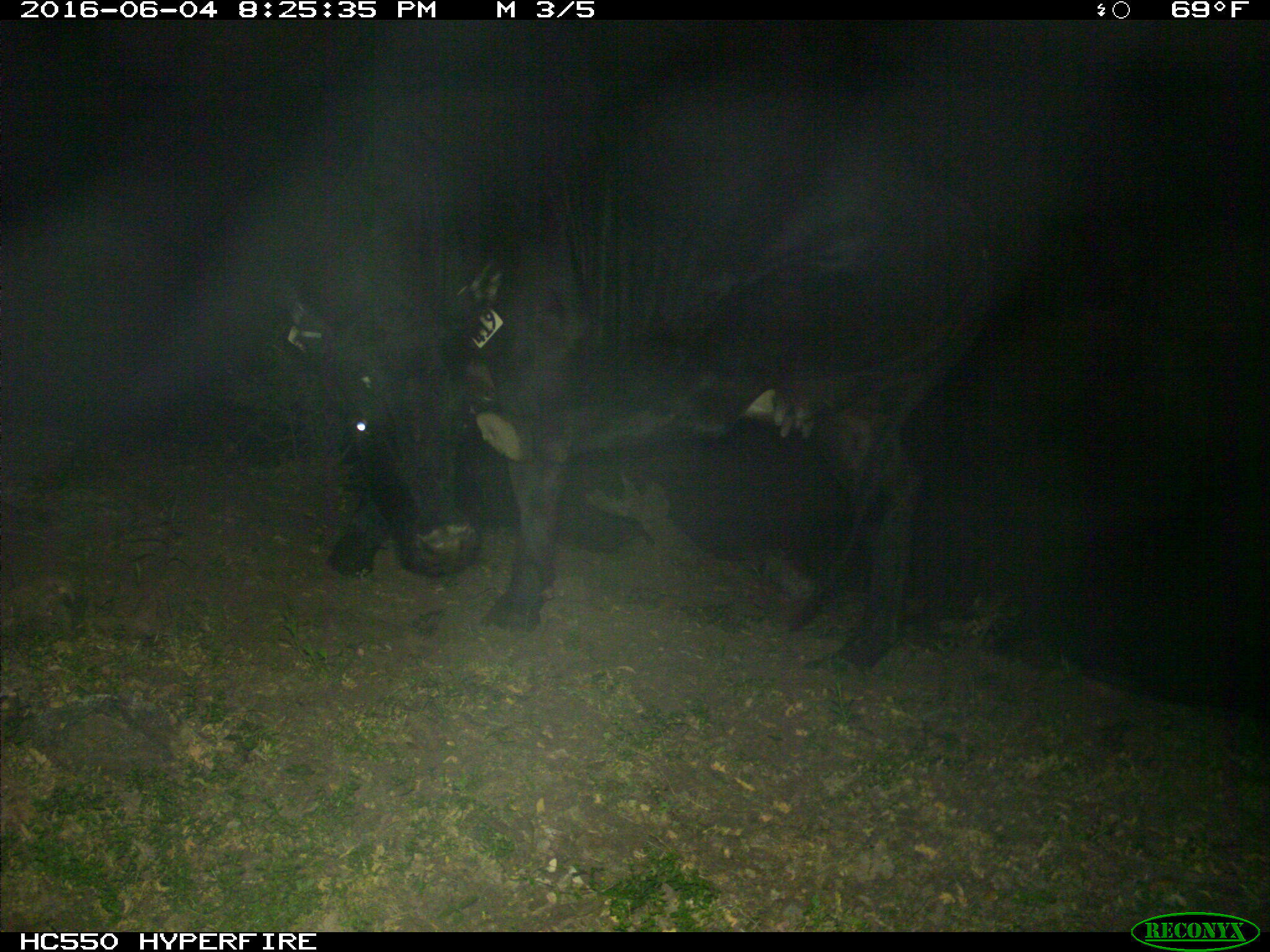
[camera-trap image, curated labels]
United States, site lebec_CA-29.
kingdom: Animalia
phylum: Chordata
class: Mammalia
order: Artiodactyla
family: Bovidae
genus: Bos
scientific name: Bos taurus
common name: domestic cow